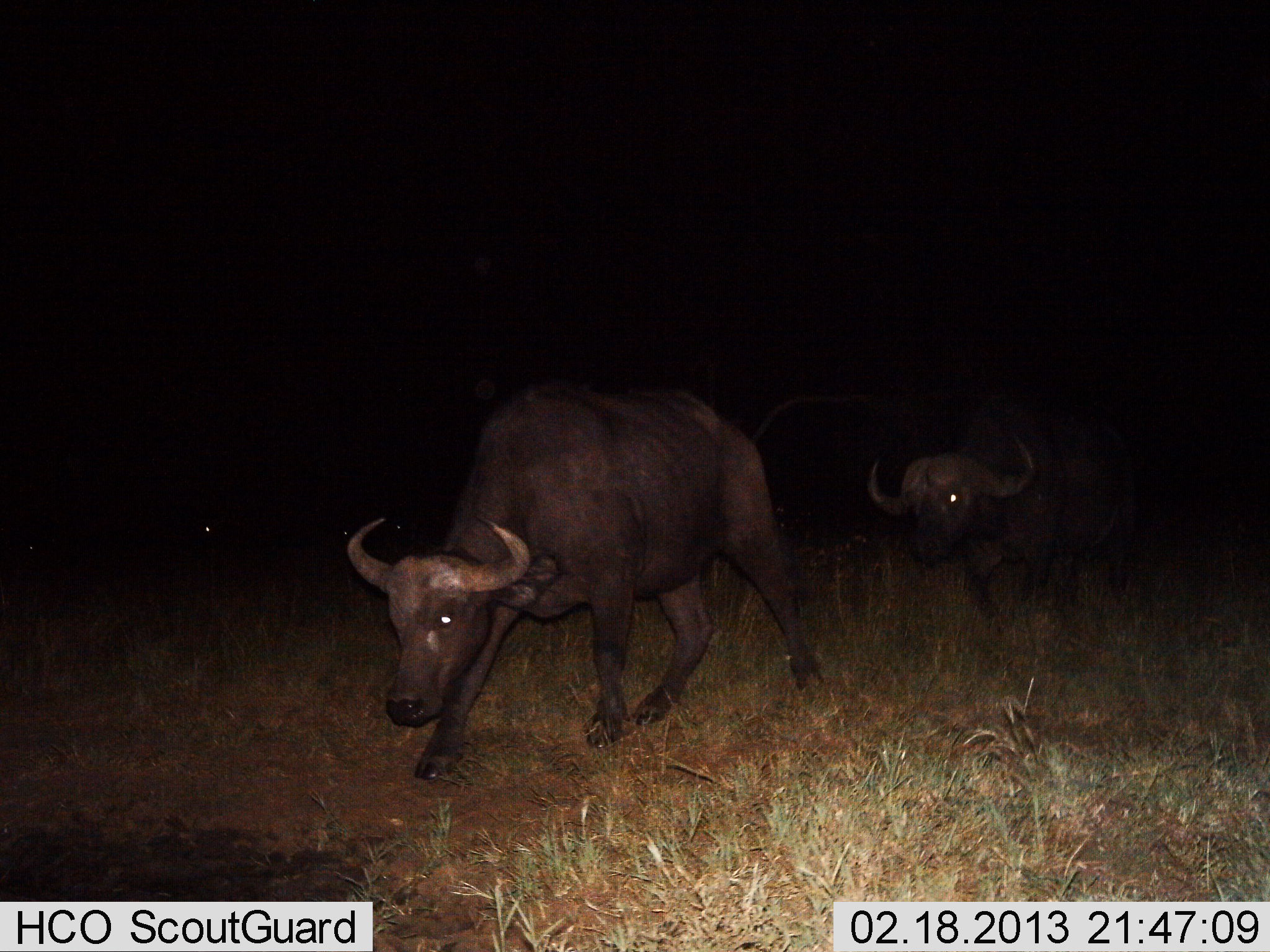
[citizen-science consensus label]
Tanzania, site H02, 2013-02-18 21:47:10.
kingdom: Animalia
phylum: Chordata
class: Mammalia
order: Artiodactyla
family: Bovidae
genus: Syncerus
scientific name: Syncerus caffer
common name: cape buffalo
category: buffalo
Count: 2.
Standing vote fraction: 6%.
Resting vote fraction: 0%.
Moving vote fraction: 97%.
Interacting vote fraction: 0%.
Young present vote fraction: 3%.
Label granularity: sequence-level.